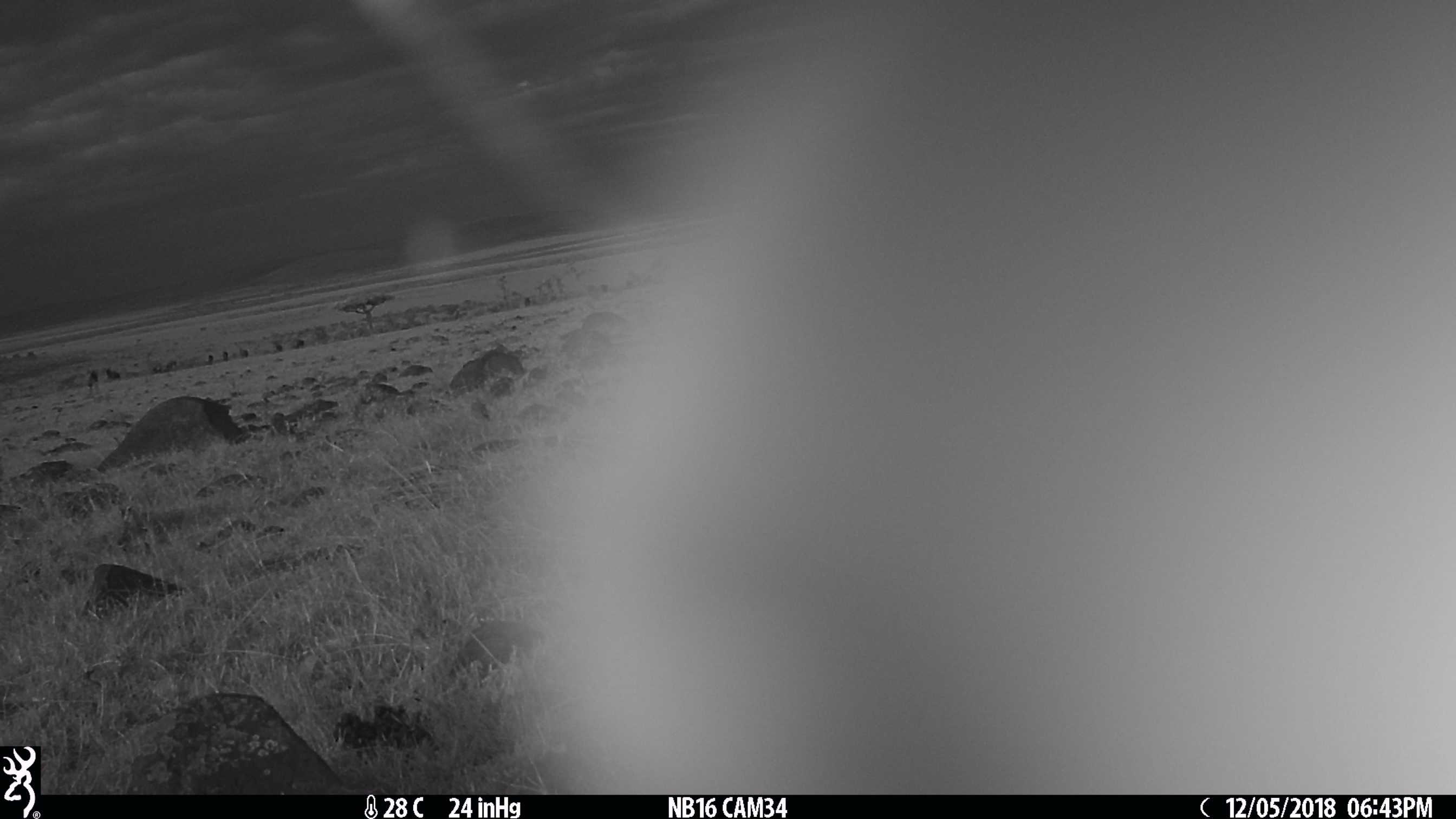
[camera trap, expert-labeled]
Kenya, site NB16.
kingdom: Animalia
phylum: Chordata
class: Mammalia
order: Artiodactyla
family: Bovidae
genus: Connochaetes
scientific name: Connochaetes taurinus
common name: blue wildebeest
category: wildebeest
Wildebeest (blue wildebeest) (Connochaetes taurinus).